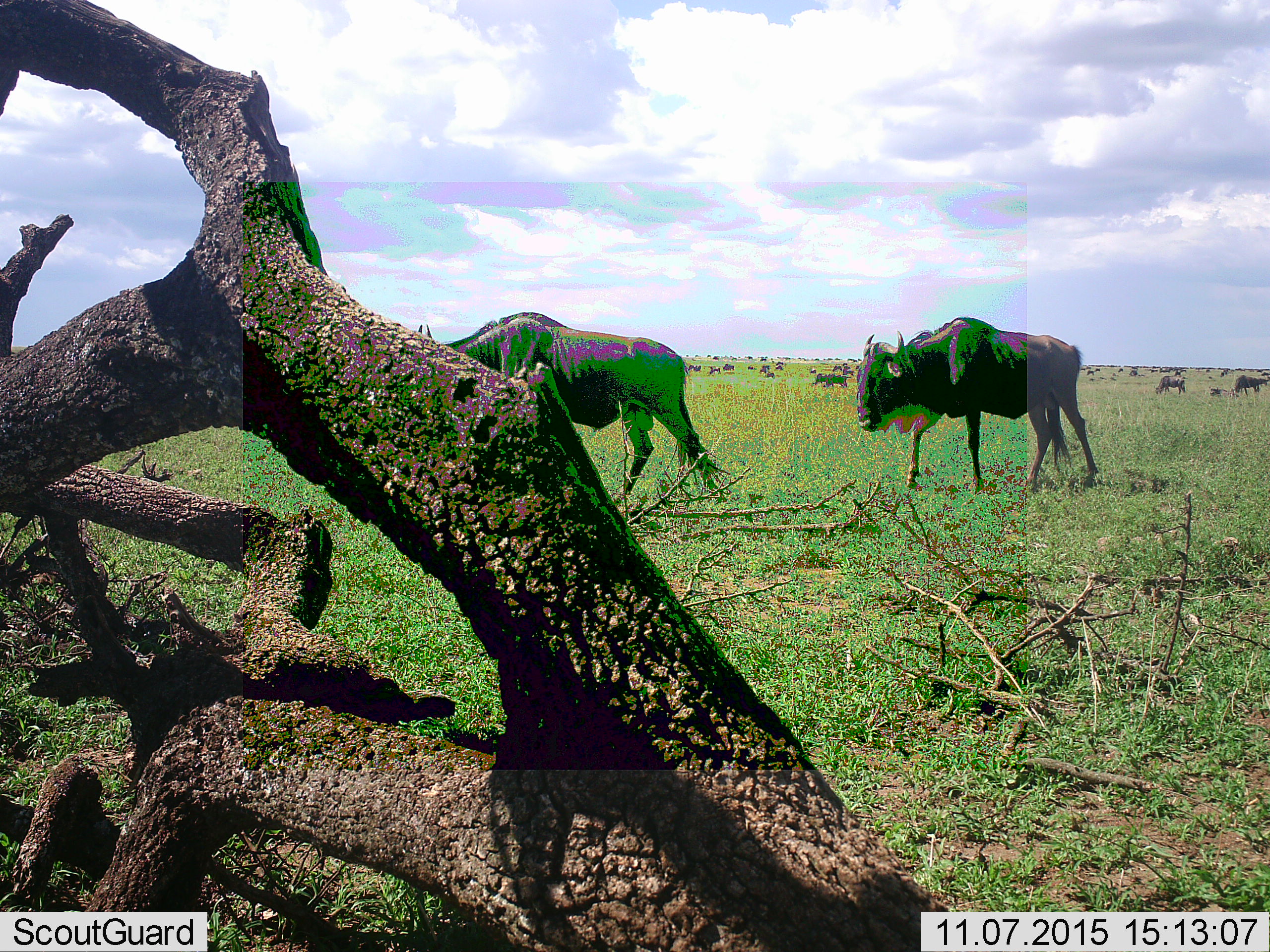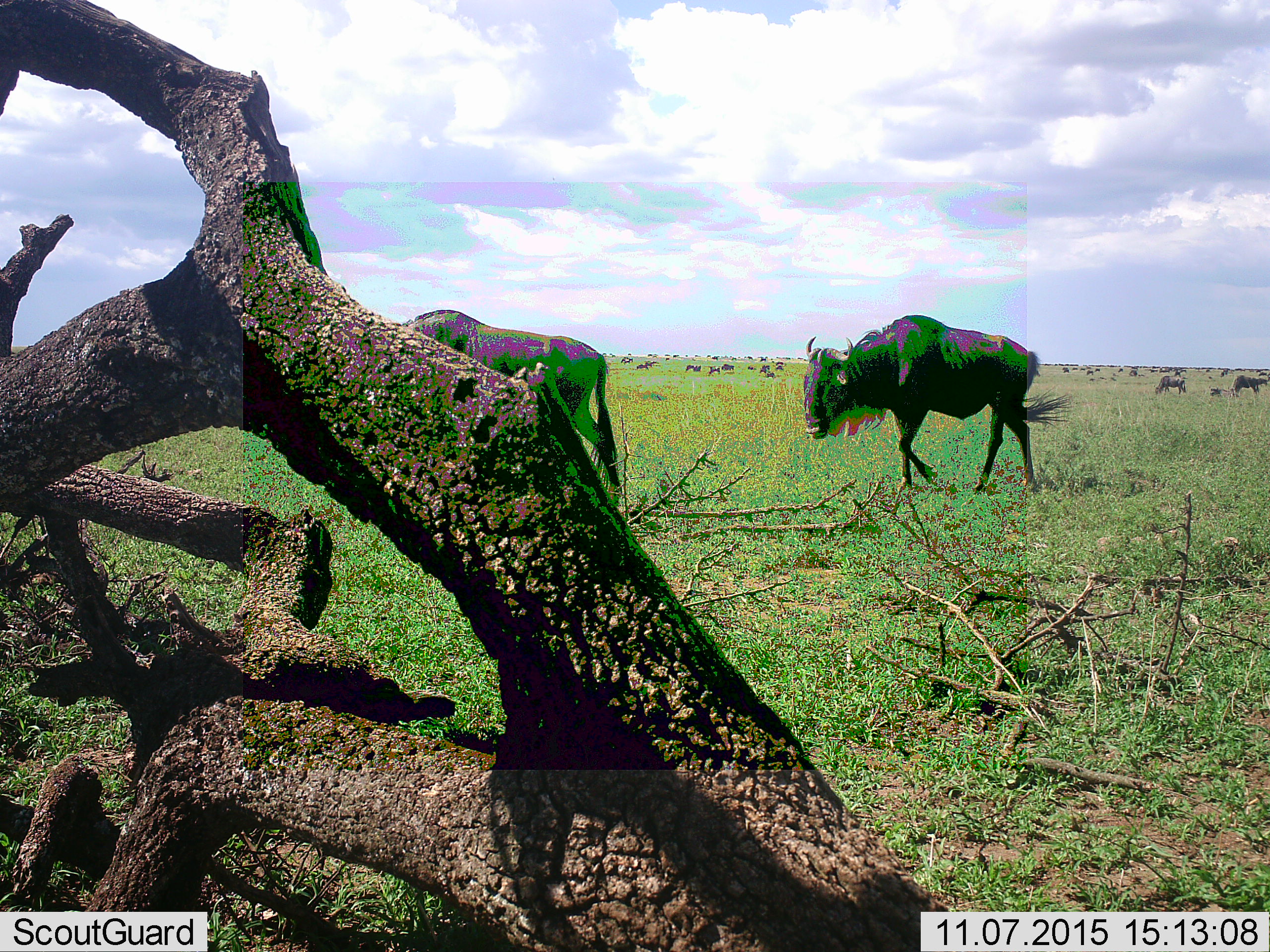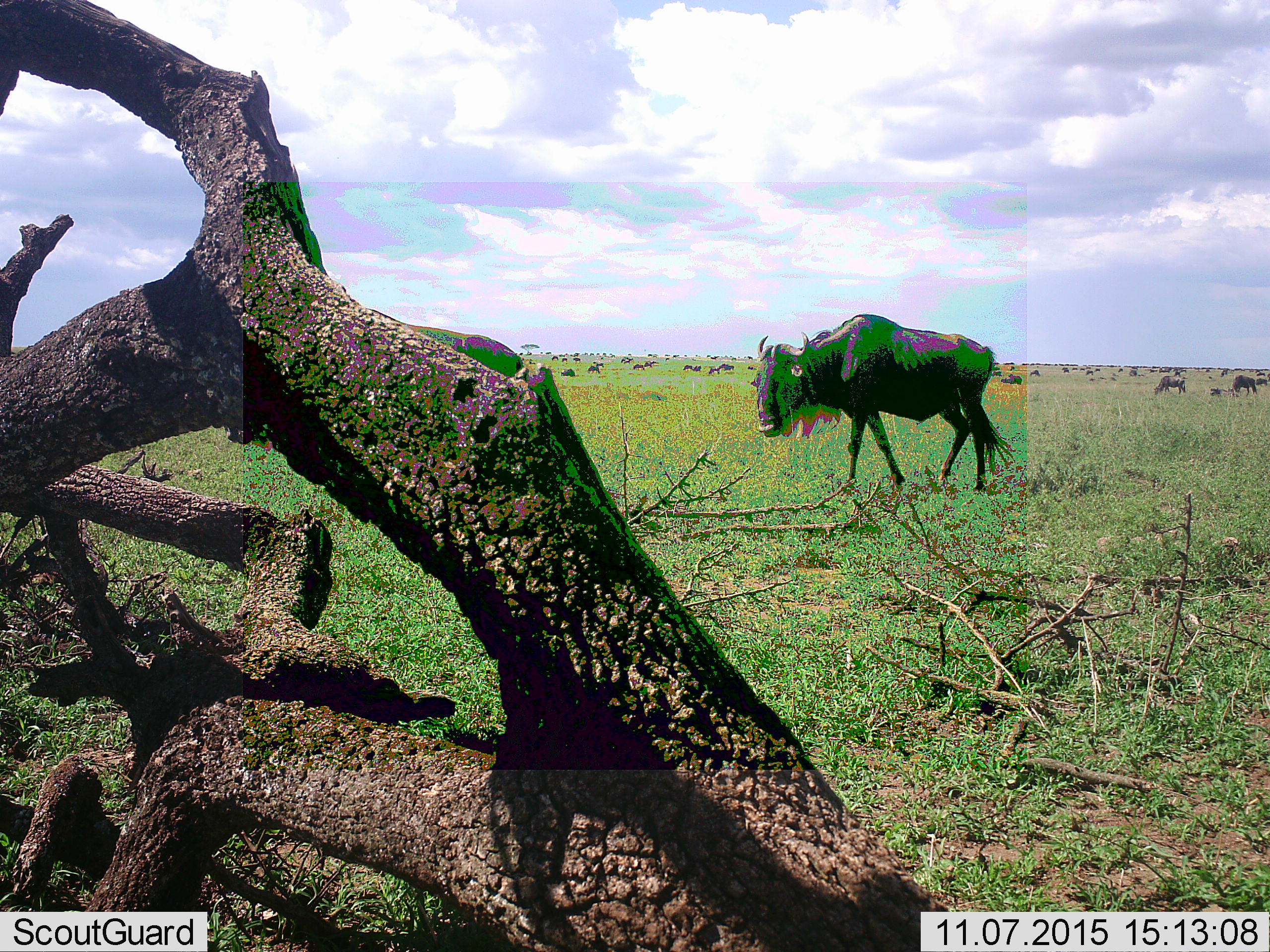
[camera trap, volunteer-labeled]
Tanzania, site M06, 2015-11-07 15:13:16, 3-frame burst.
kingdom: Animalia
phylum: Chordata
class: Mammalia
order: Artiodactyla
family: Bovidae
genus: Connochaetes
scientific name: Connochaetes taurinus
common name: blue wildebeest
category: wildebeest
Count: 51+.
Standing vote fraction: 67%.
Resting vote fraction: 17%.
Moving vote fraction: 100%.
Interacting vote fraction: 0%.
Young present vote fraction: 0%.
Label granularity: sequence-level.